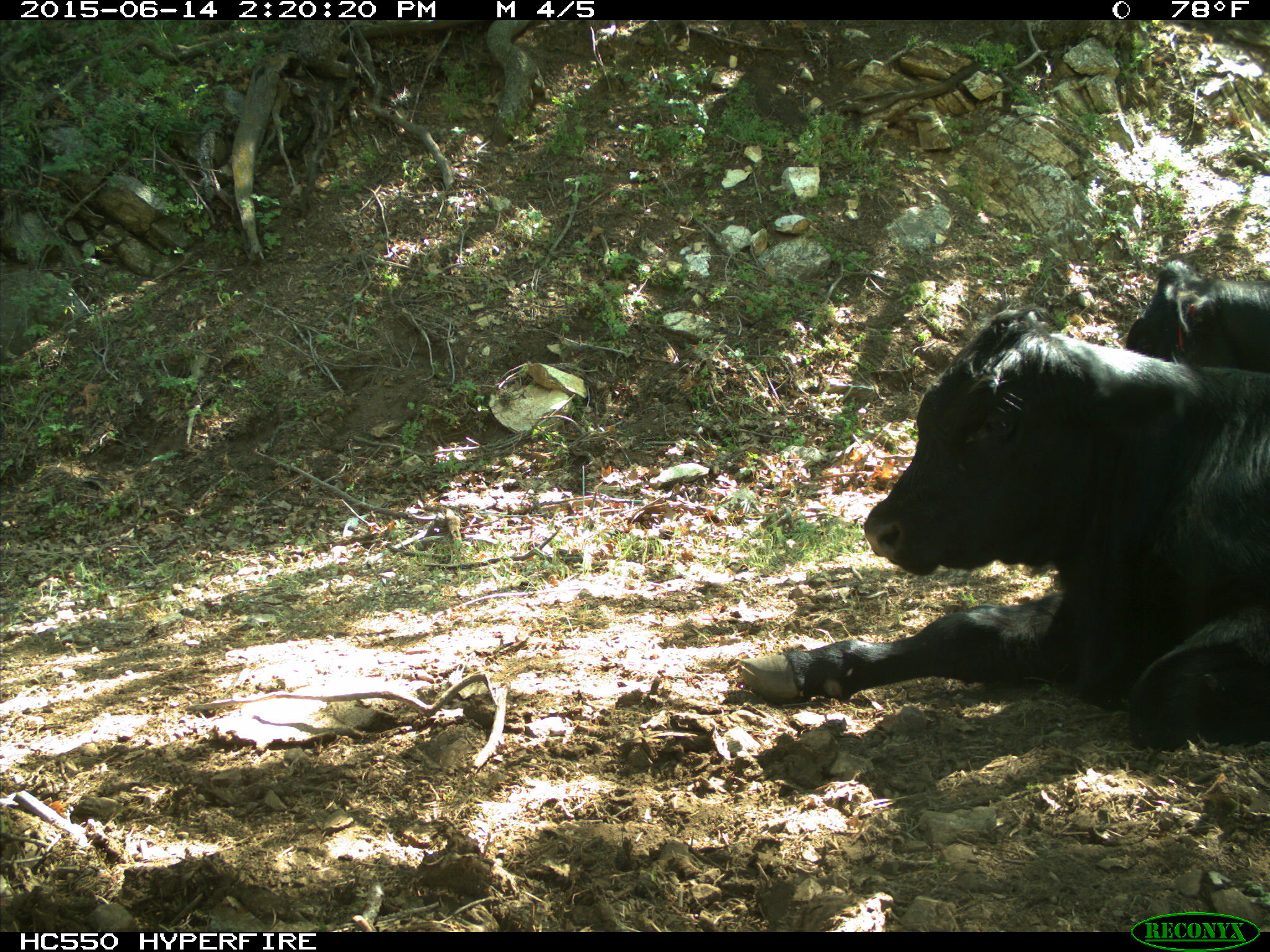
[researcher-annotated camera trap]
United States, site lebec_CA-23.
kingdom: Animalia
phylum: Chordata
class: Mammalia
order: Artiodactyla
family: Bovidae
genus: Bos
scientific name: Bos taurus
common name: domestic cow